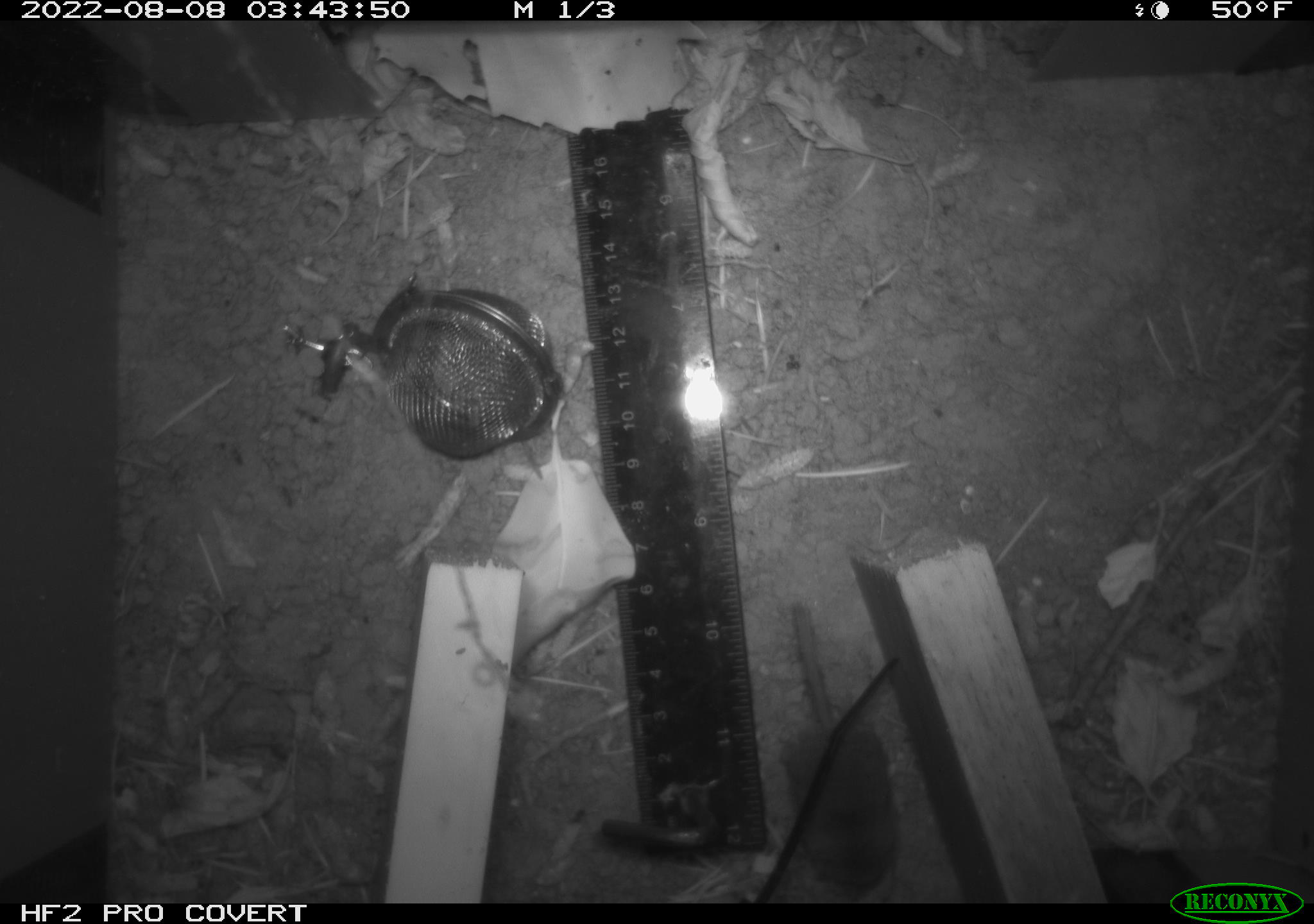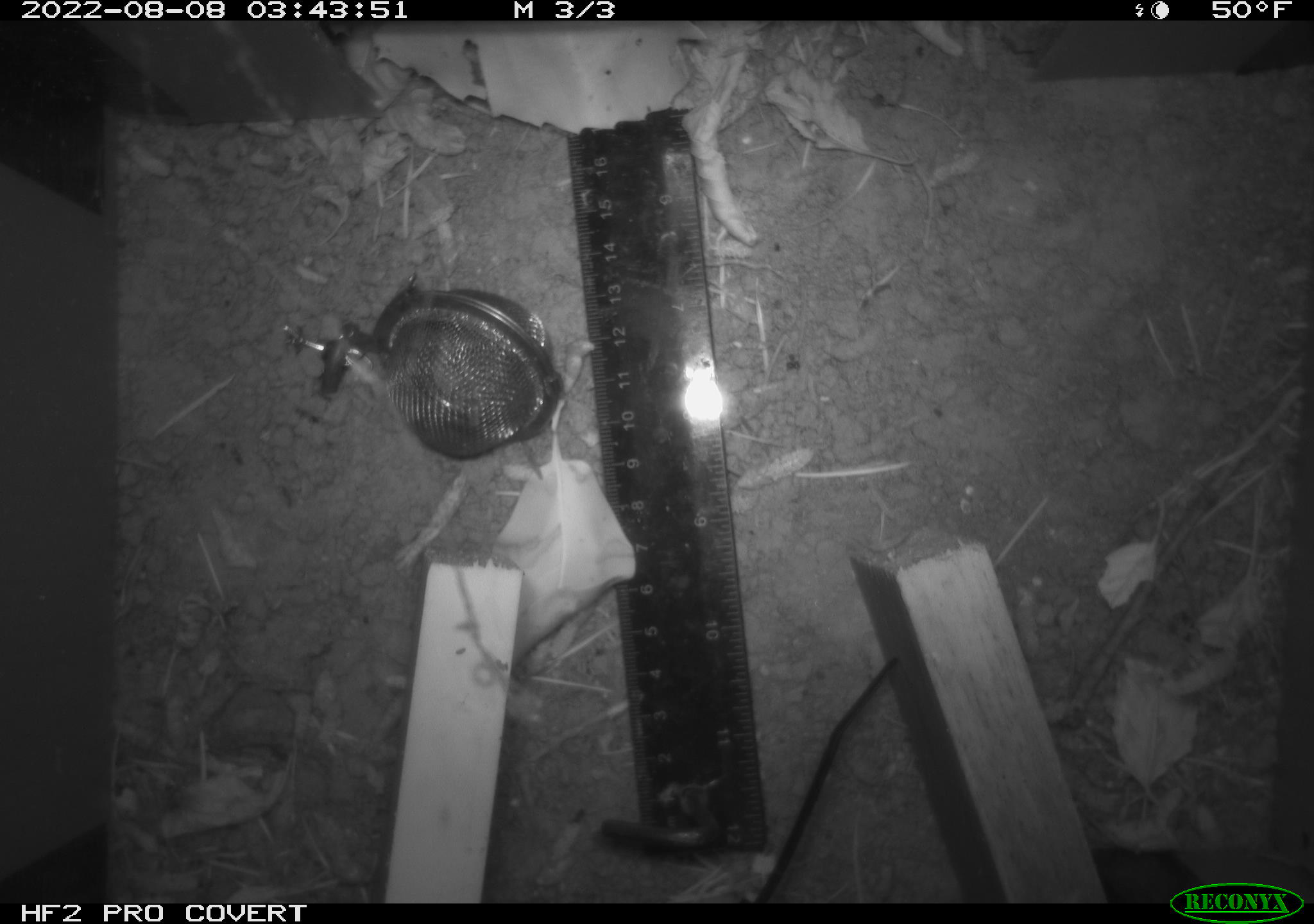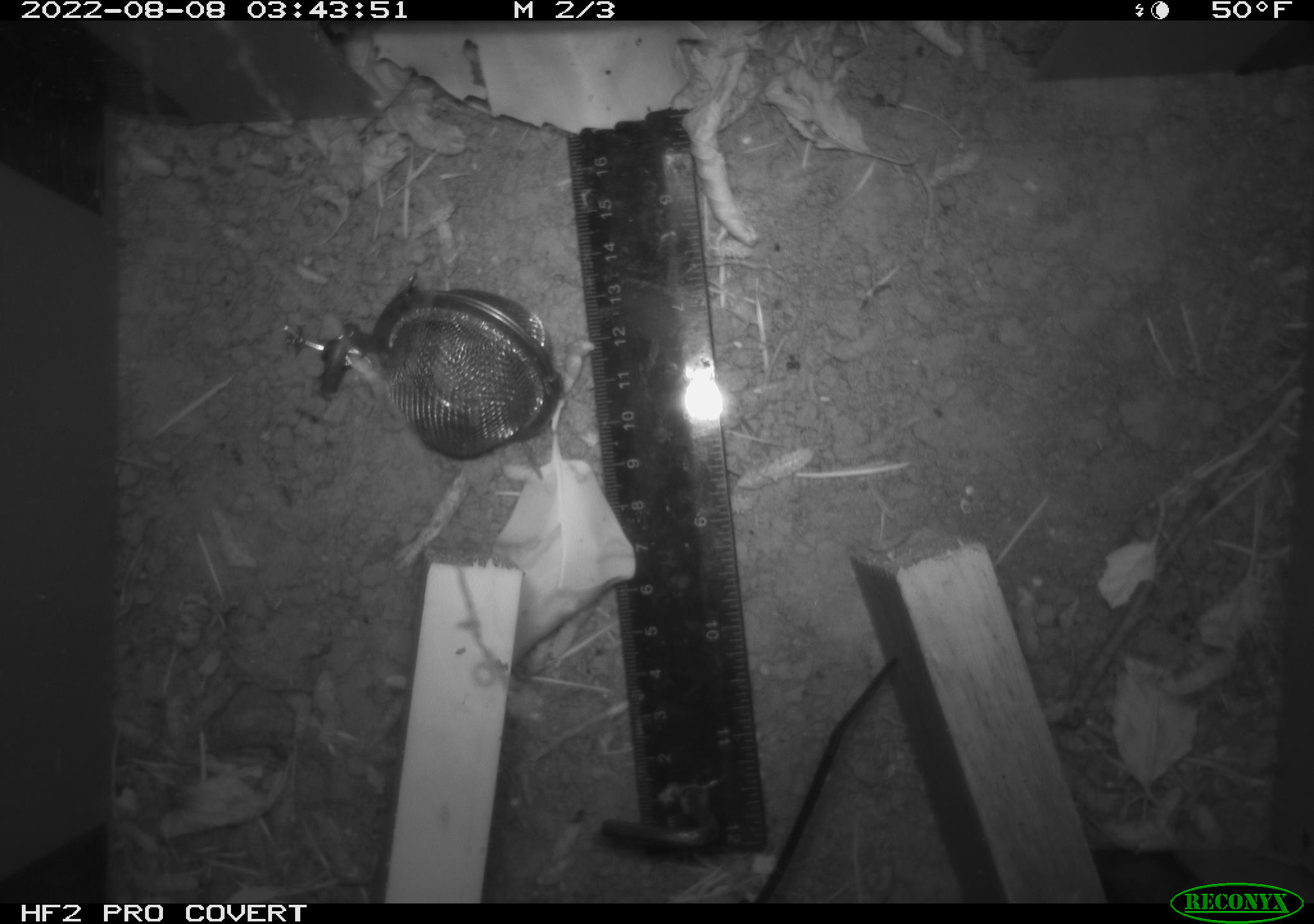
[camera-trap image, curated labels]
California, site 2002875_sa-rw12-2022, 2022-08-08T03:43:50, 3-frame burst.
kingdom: Animalia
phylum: Chordata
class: Mammalia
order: Eulipotyphla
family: Soricidae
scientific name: Soricidae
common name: shrews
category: soricidae family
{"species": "soricidae family (shrews) (Soricidae)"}